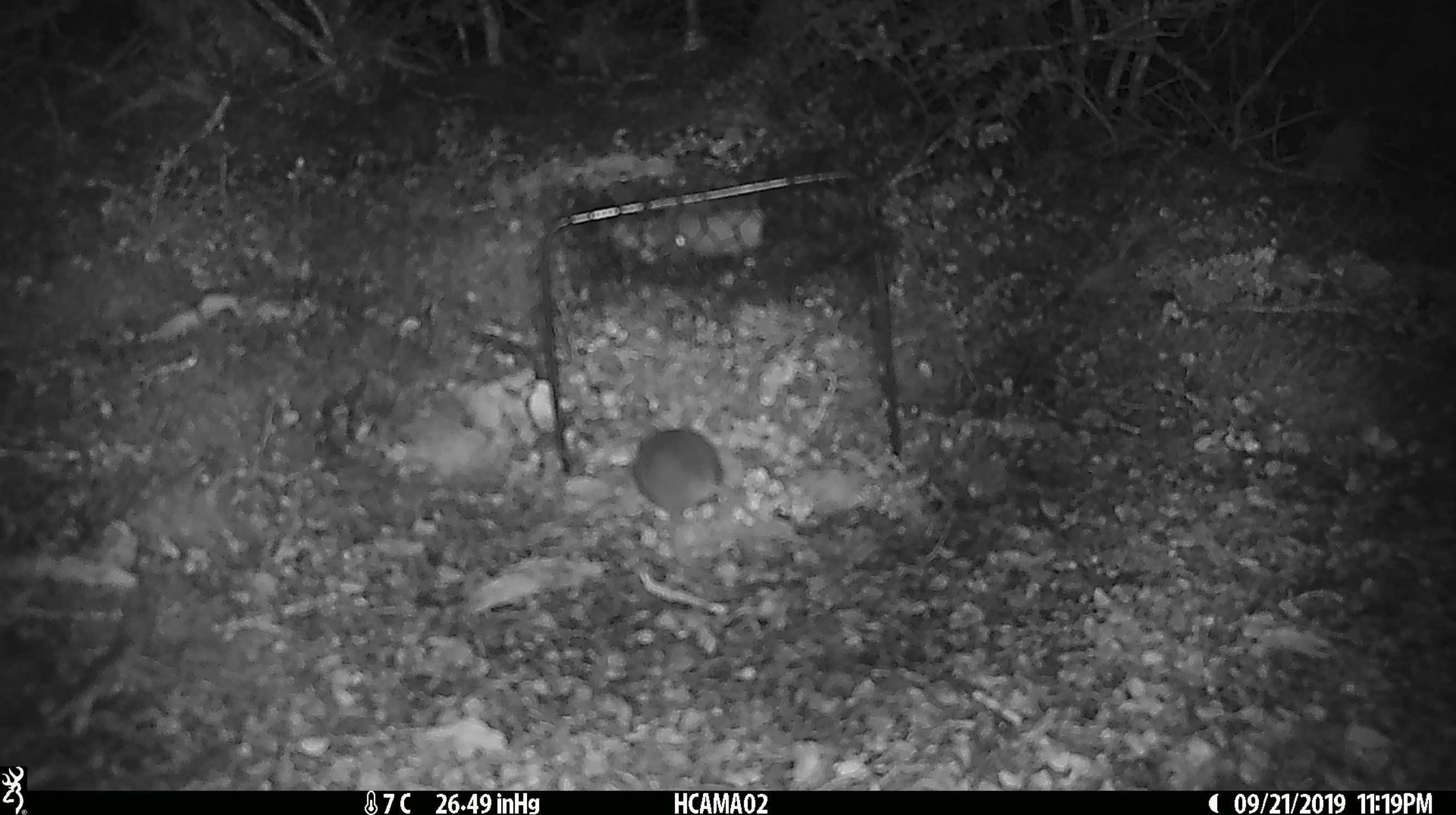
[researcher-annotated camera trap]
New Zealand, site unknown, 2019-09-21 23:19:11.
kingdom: Animalia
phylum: Chordata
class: Mammalia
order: Rodentia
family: Muridae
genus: Mus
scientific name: Mus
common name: mouse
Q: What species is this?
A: Mouse (Mus).